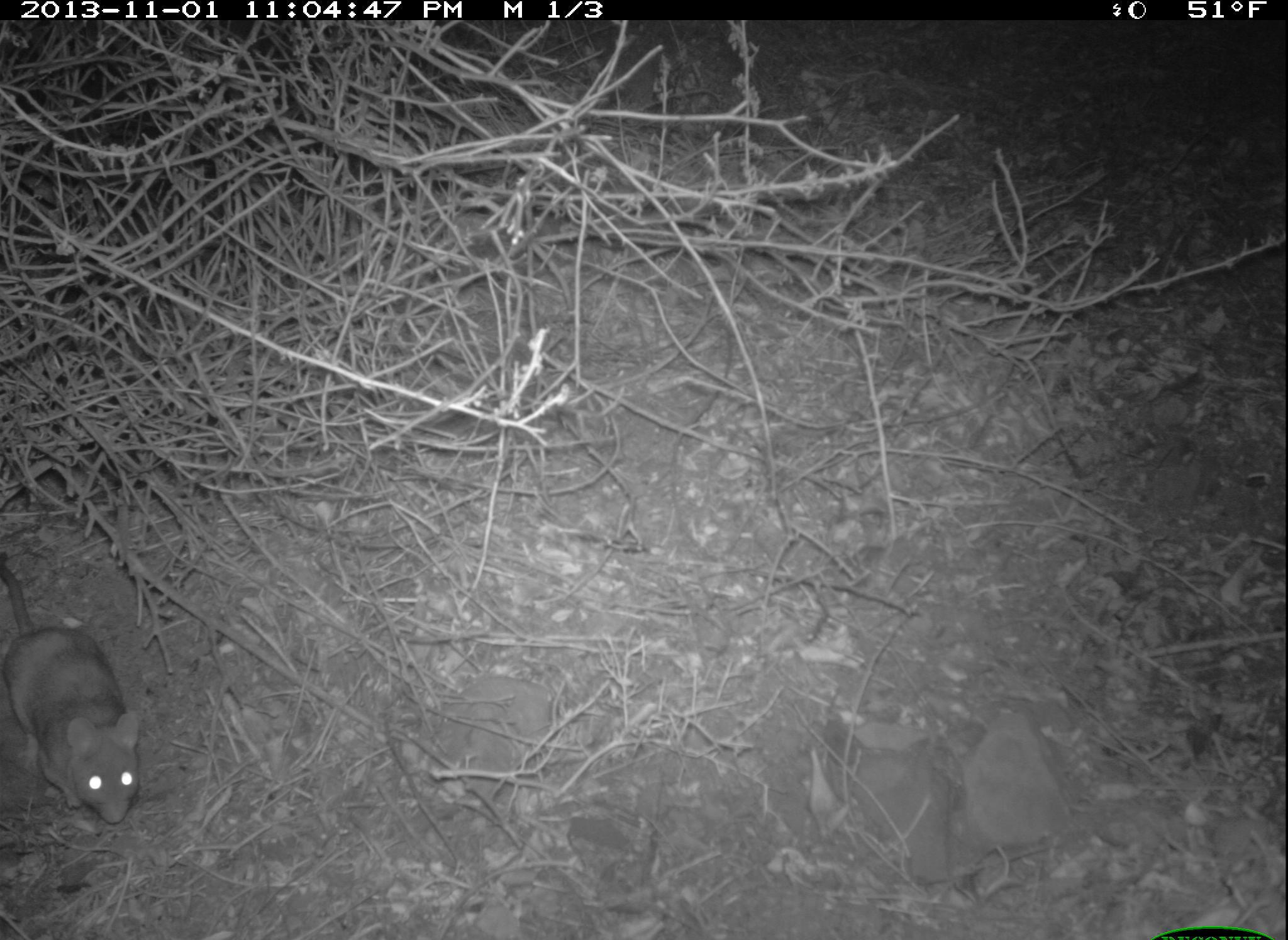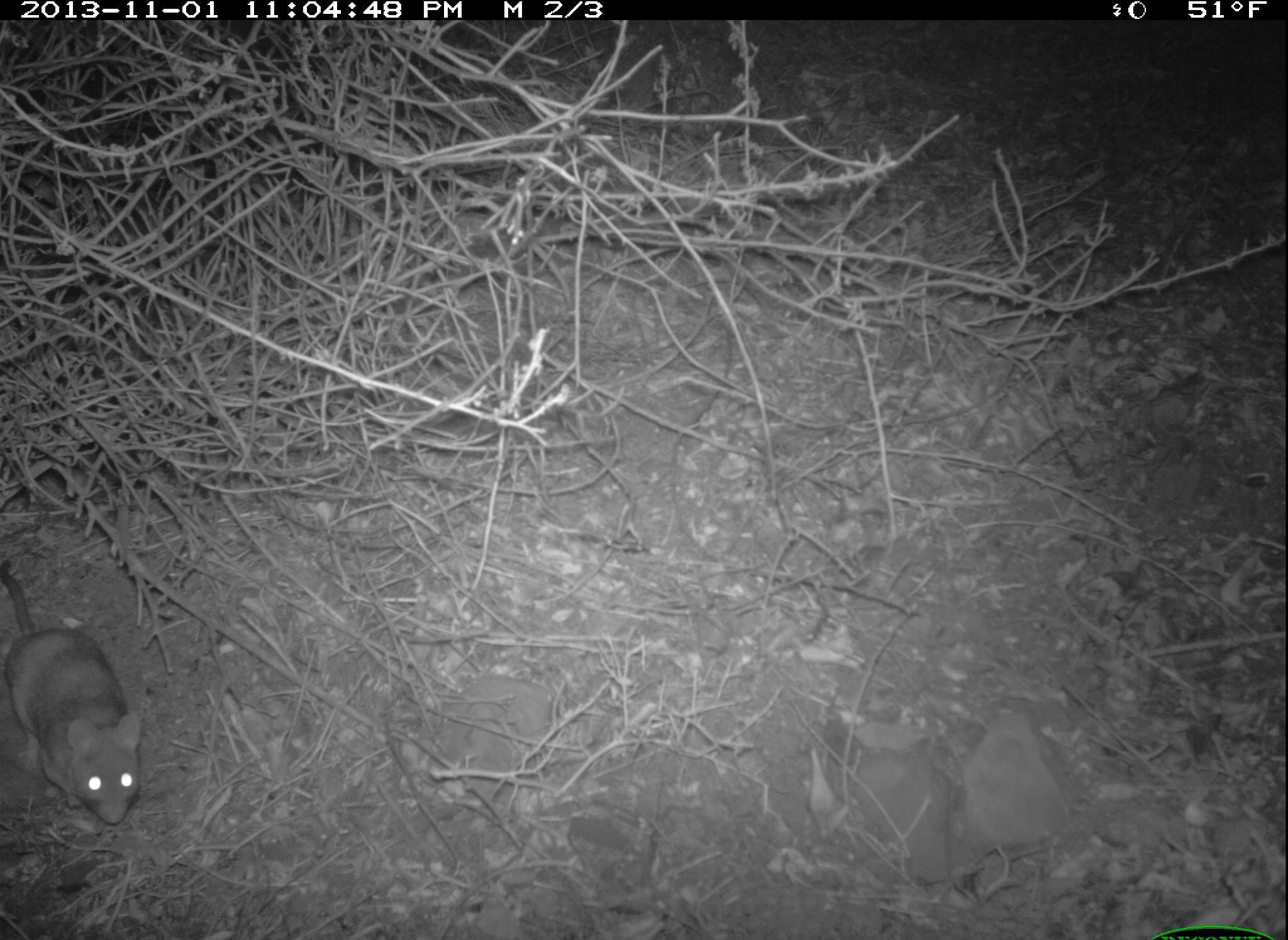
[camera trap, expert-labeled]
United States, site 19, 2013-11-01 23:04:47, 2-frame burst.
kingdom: Animalia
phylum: Chordata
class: Mammalia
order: Rodentia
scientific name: Rodentia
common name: rodent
Rodent (Rodentia).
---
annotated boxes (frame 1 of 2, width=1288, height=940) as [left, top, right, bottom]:
rodent: [0, 549, 140, 823]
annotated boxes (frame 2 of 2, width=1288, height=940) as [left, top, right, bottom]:
rodent: [0, 554, 142, 825]